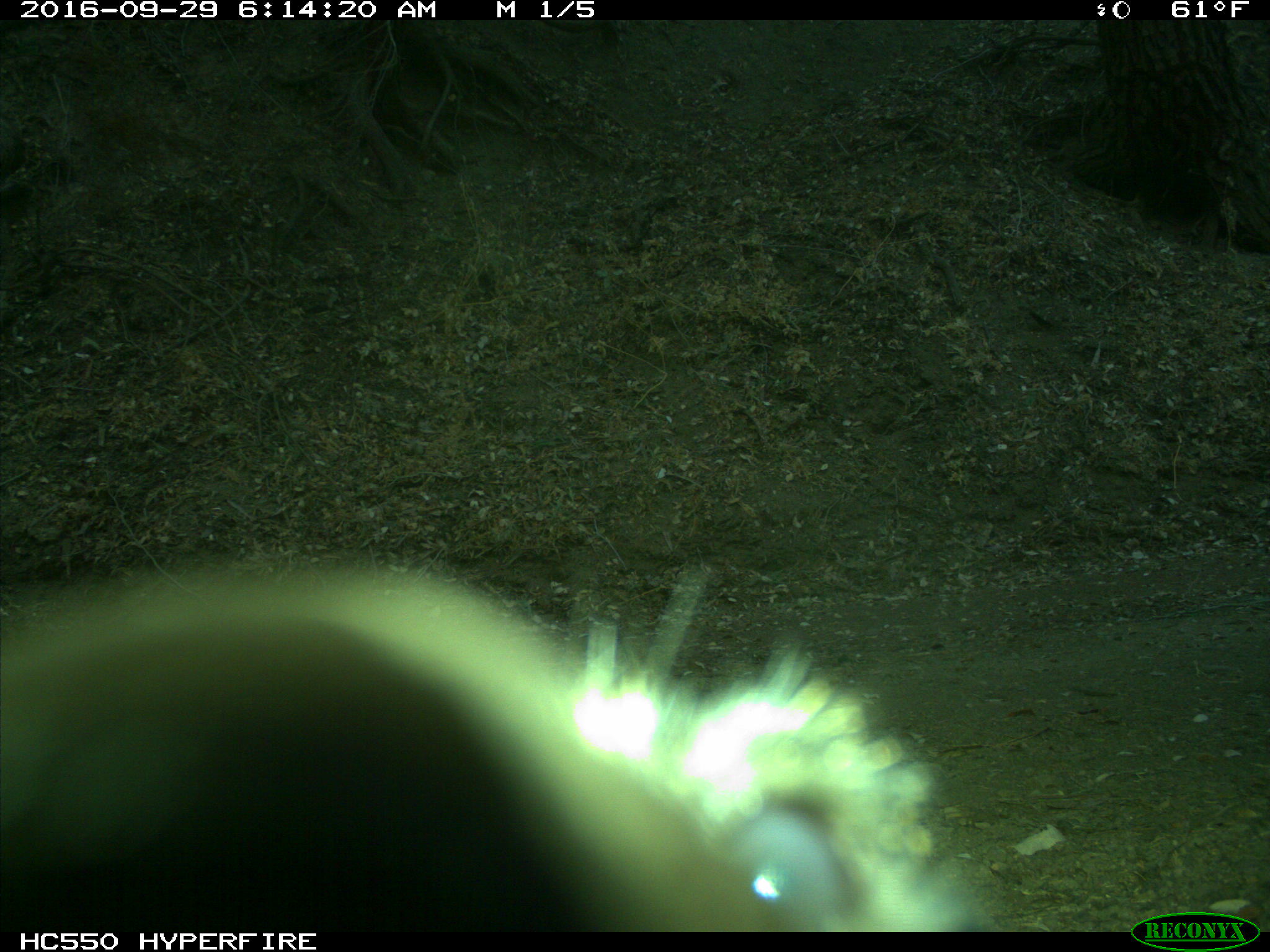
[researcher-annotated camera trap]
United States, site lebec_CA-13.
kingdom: Animalia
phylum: Chordata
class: Mammalia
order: Carnivora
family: Ursidae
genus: Ursus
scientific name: Ursus americanus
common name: american black bear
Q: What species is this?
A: Ursus americanus (american black bear).